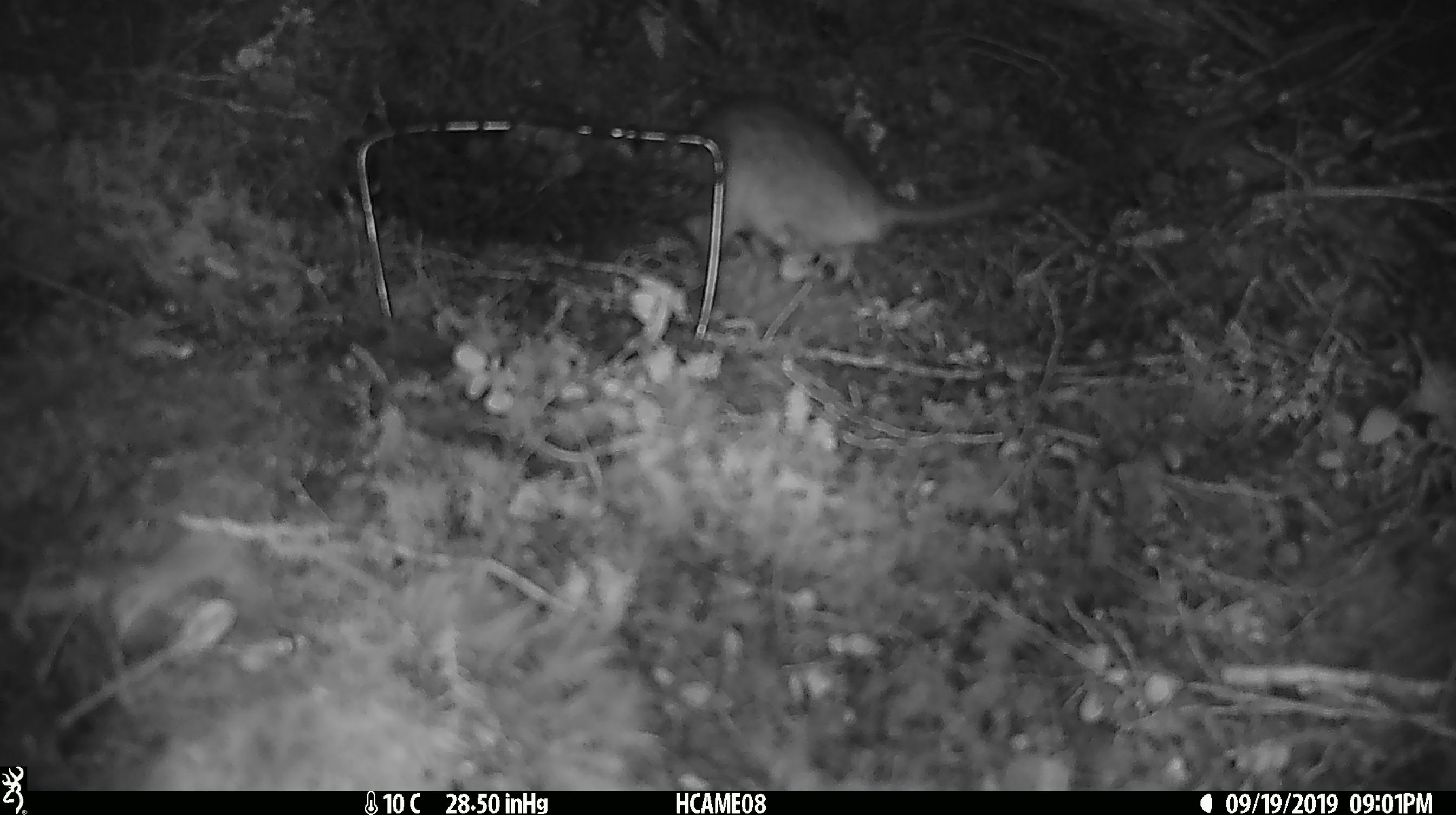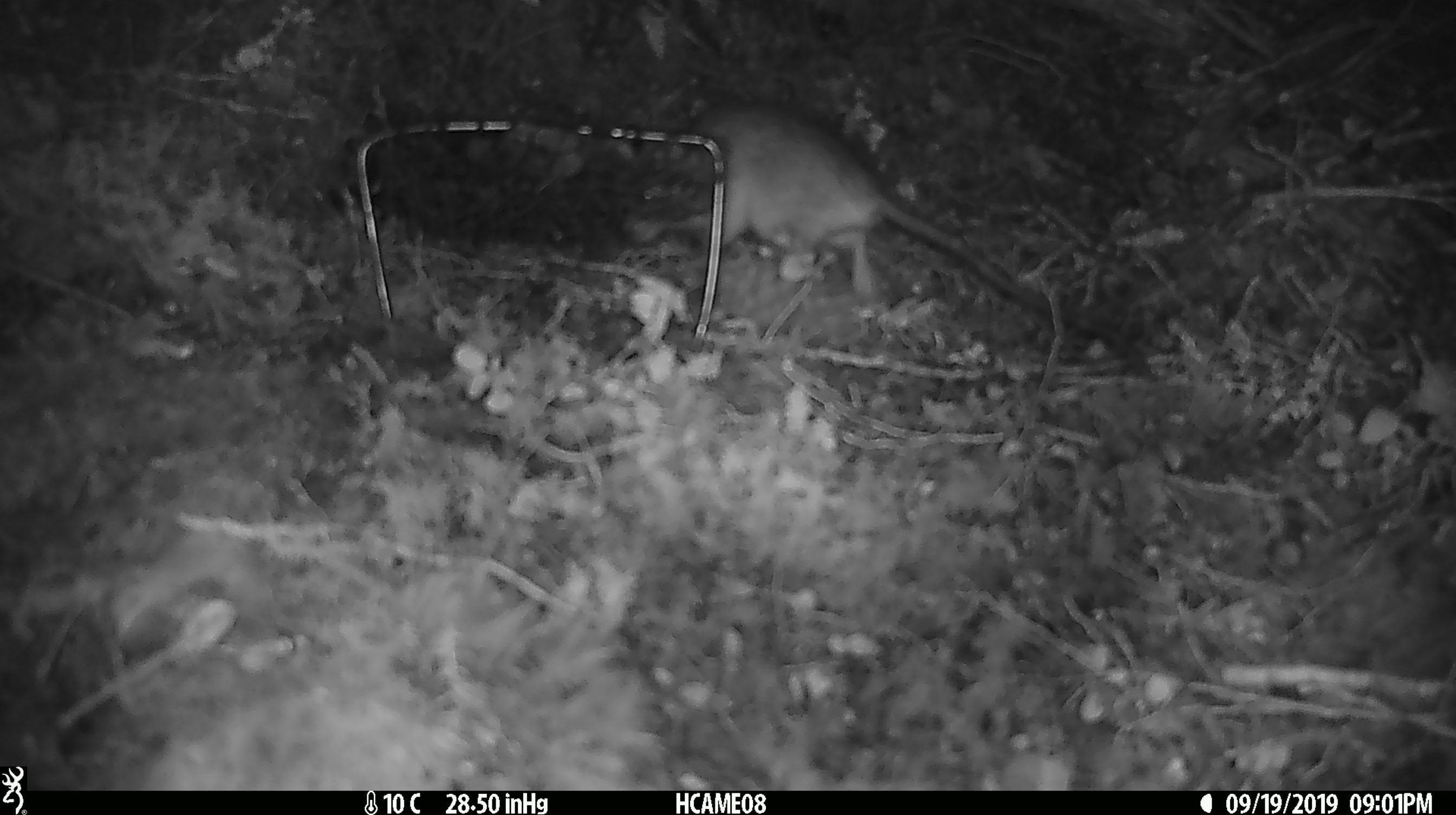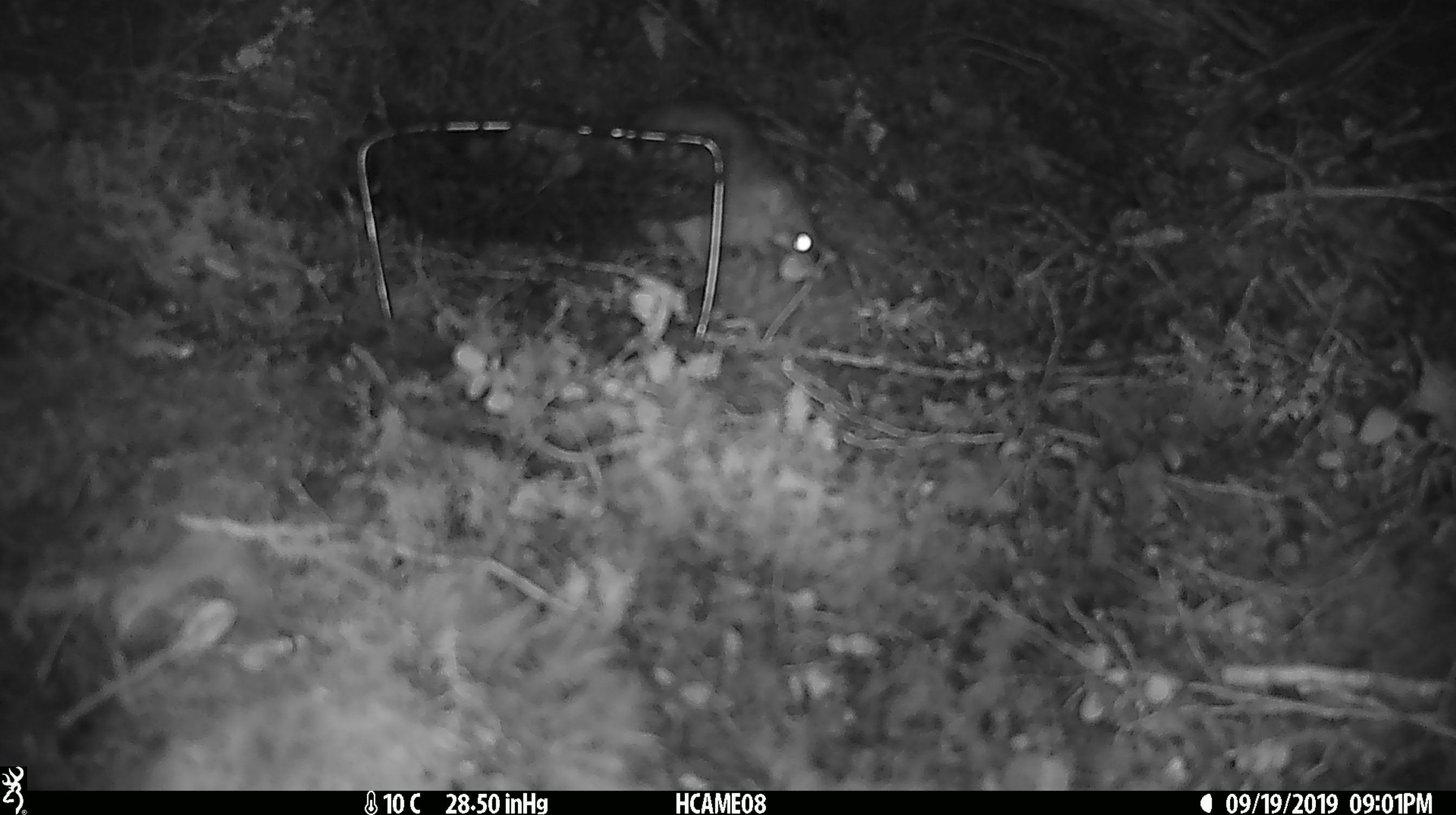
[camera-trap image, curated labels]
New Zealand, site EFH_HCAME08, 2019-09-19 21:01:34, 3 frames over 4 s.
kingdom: Animalia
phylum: Chordata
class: Mammalia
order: Rodentia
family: Muridae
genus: Rattus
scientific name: Rattus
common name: rat